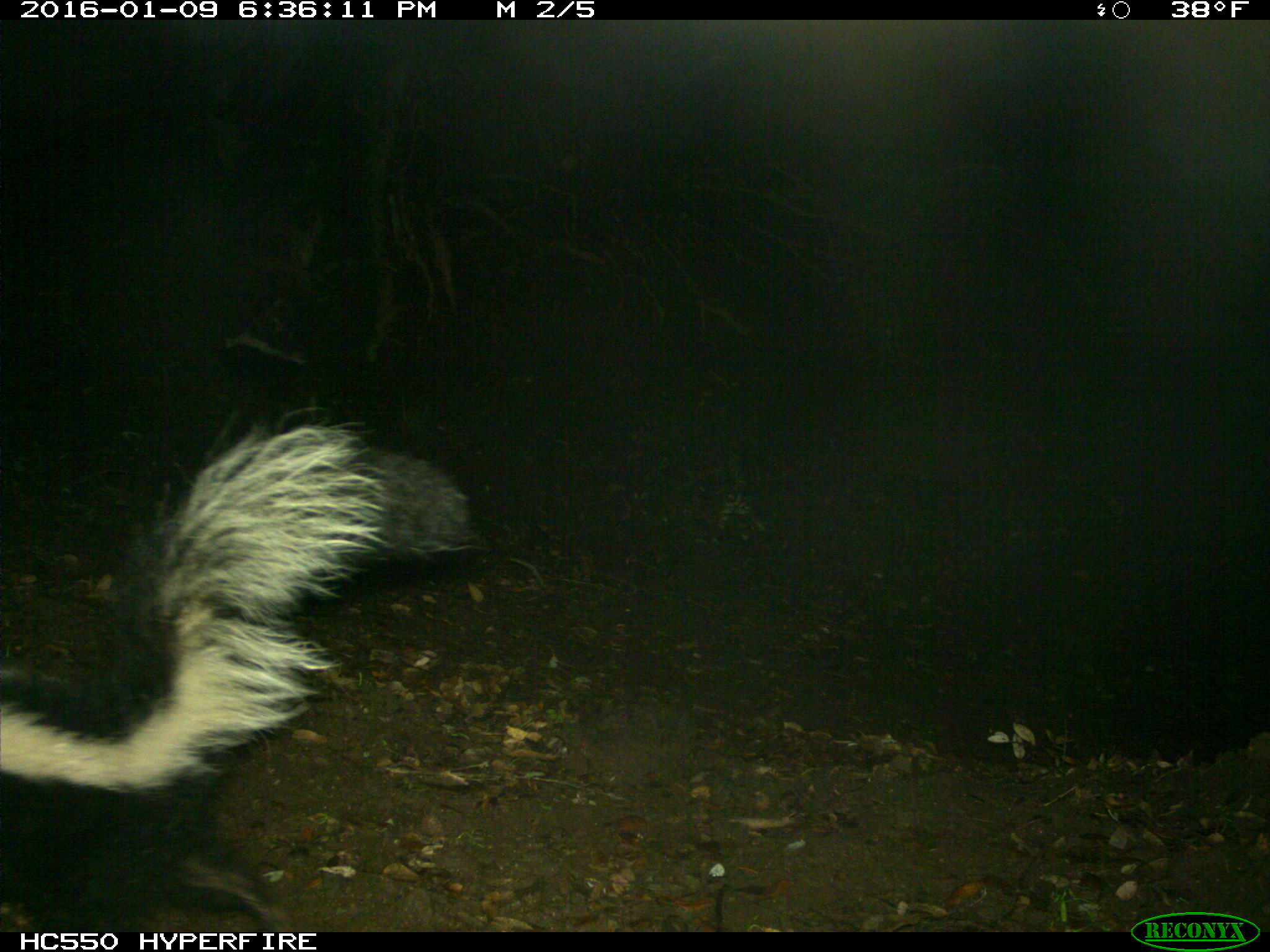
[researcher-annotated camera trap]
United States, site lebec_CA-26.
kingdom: Animalia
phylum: Chordata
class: Mammalia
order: Carnivora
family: Mephitidae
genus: Mephitis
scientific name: Mephitis mephitis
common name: striped skunk